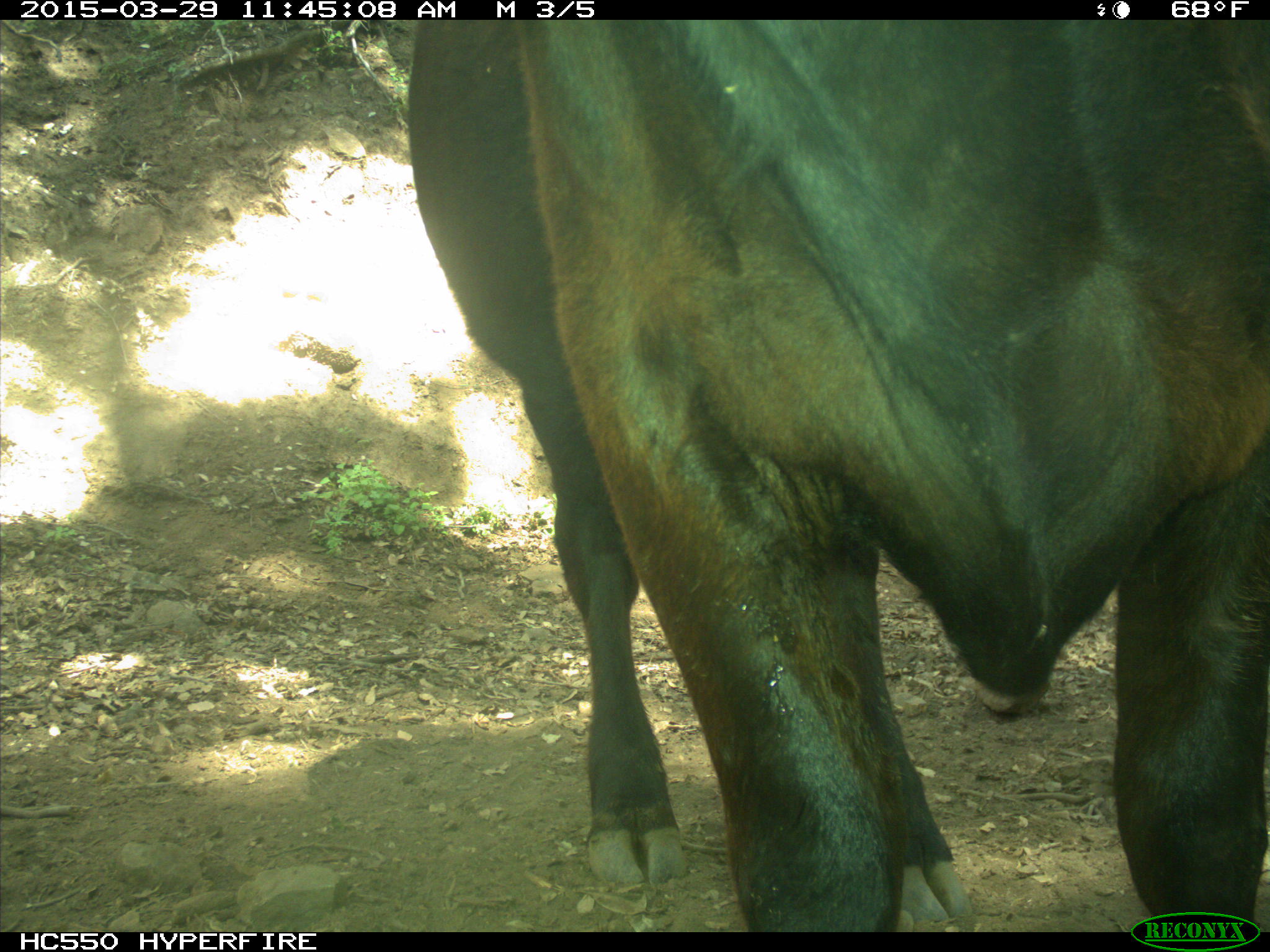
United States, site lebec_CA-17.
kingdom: Animalia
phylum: Chordata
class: Mammalia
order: Artiodactyla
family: Bovidae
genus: Bos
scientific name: Bos taurus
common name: domestic cow